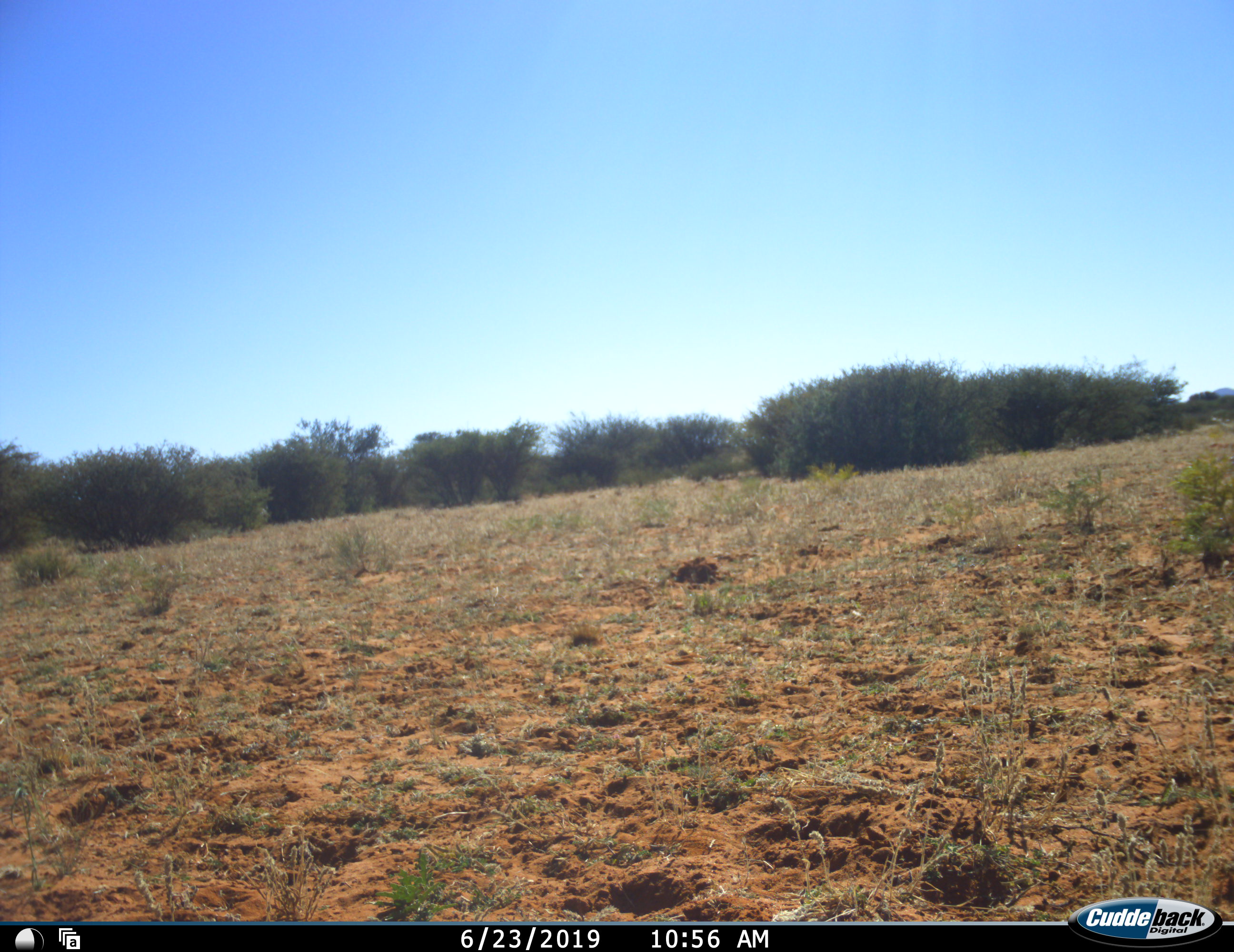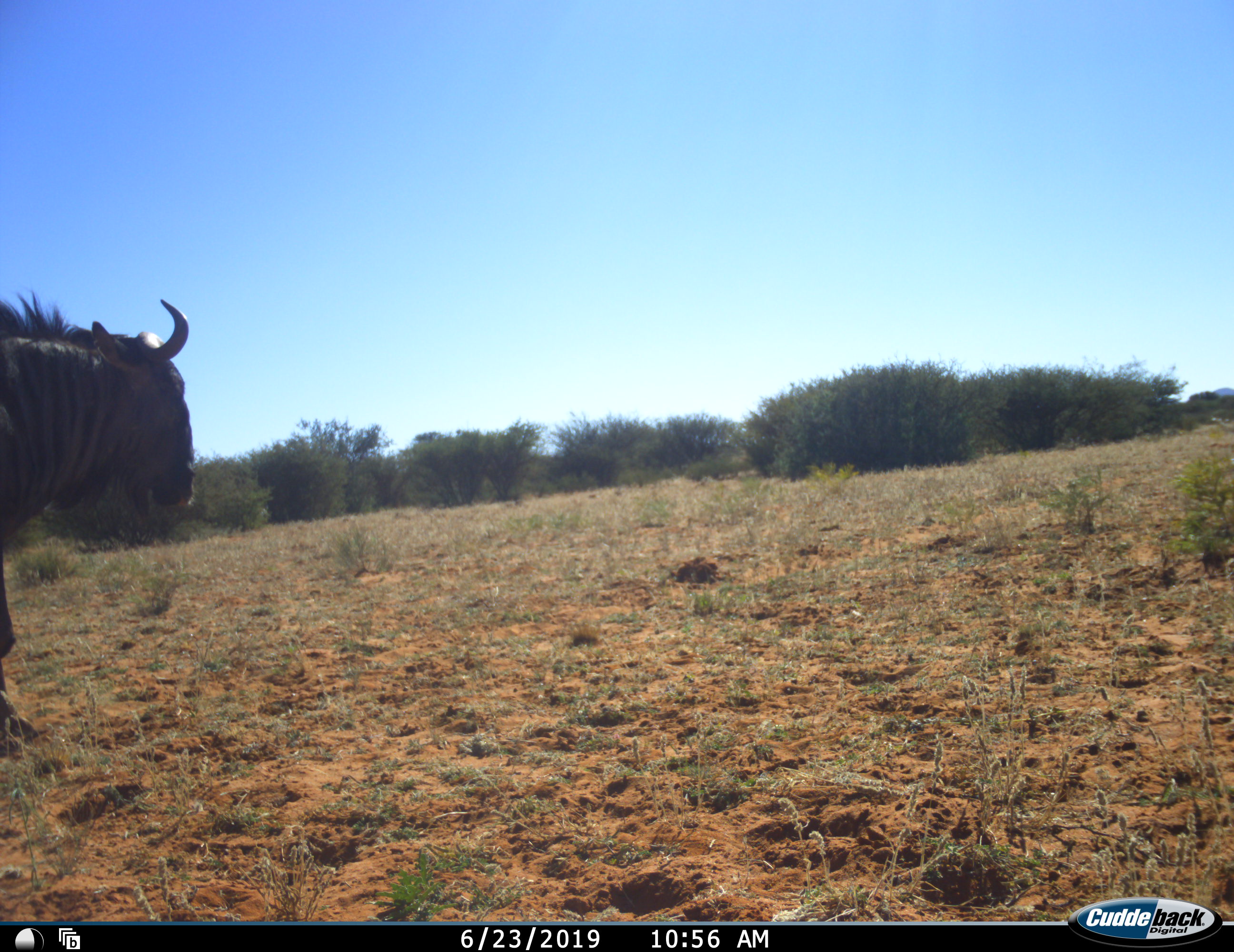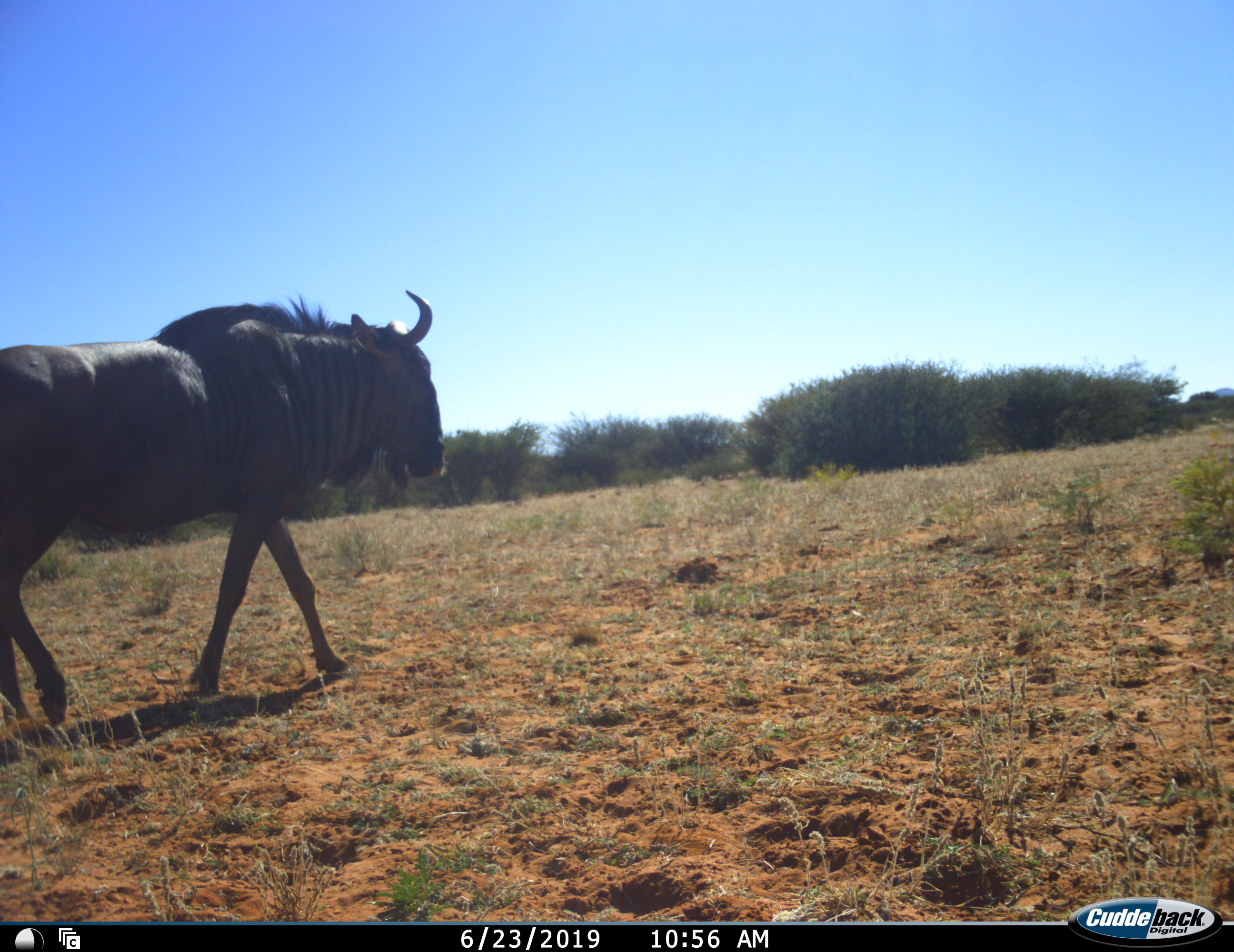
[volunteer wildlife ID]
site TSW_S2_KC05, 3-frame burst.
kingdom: Animalia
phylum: Chordata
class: Mammalia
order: Artiodactyla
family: Bovidae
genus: Connochaetes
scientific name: Connochaetes taurinus taurinus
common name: blue wildebeest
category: wildebeestblue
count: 1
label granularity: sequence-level